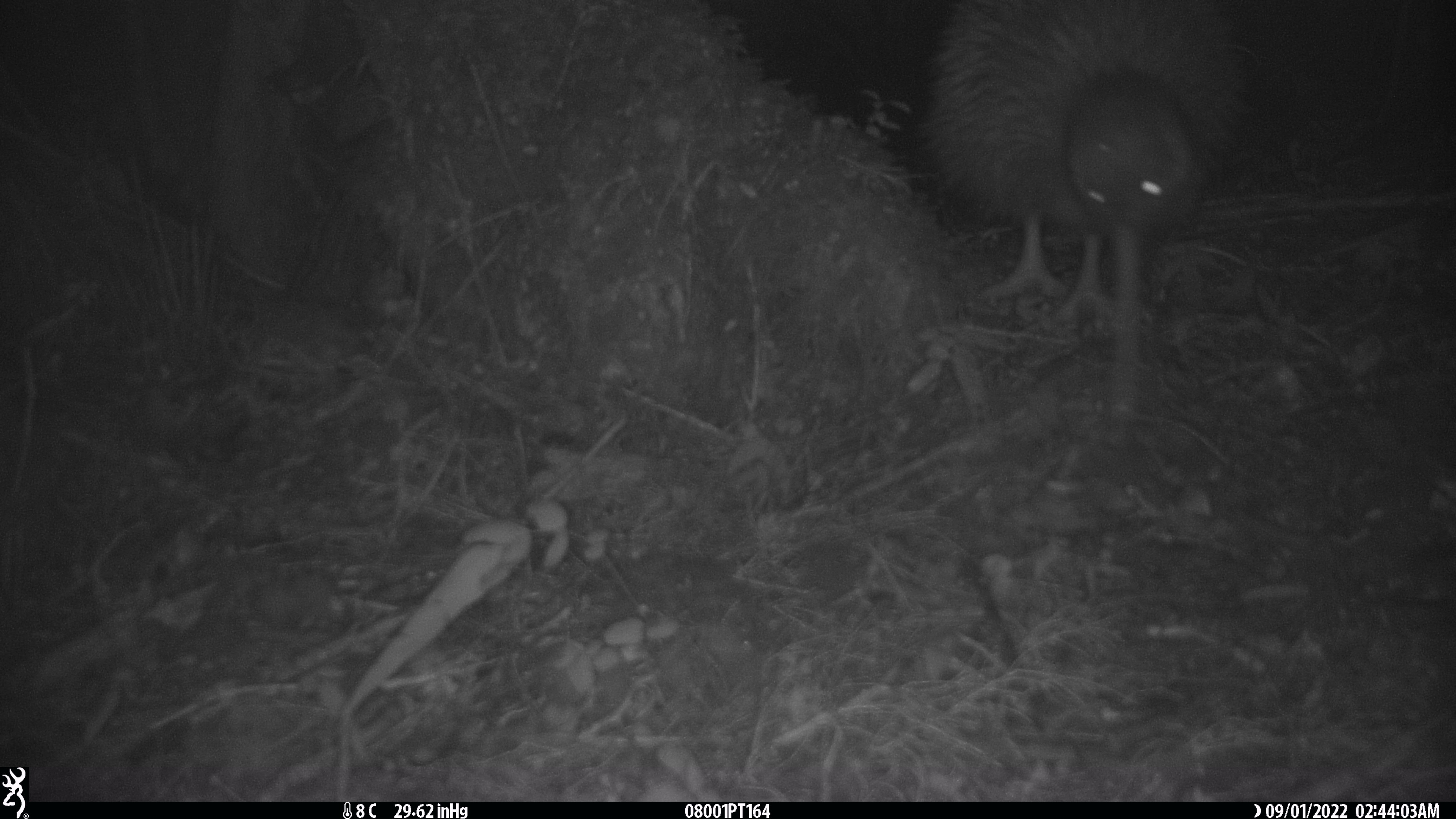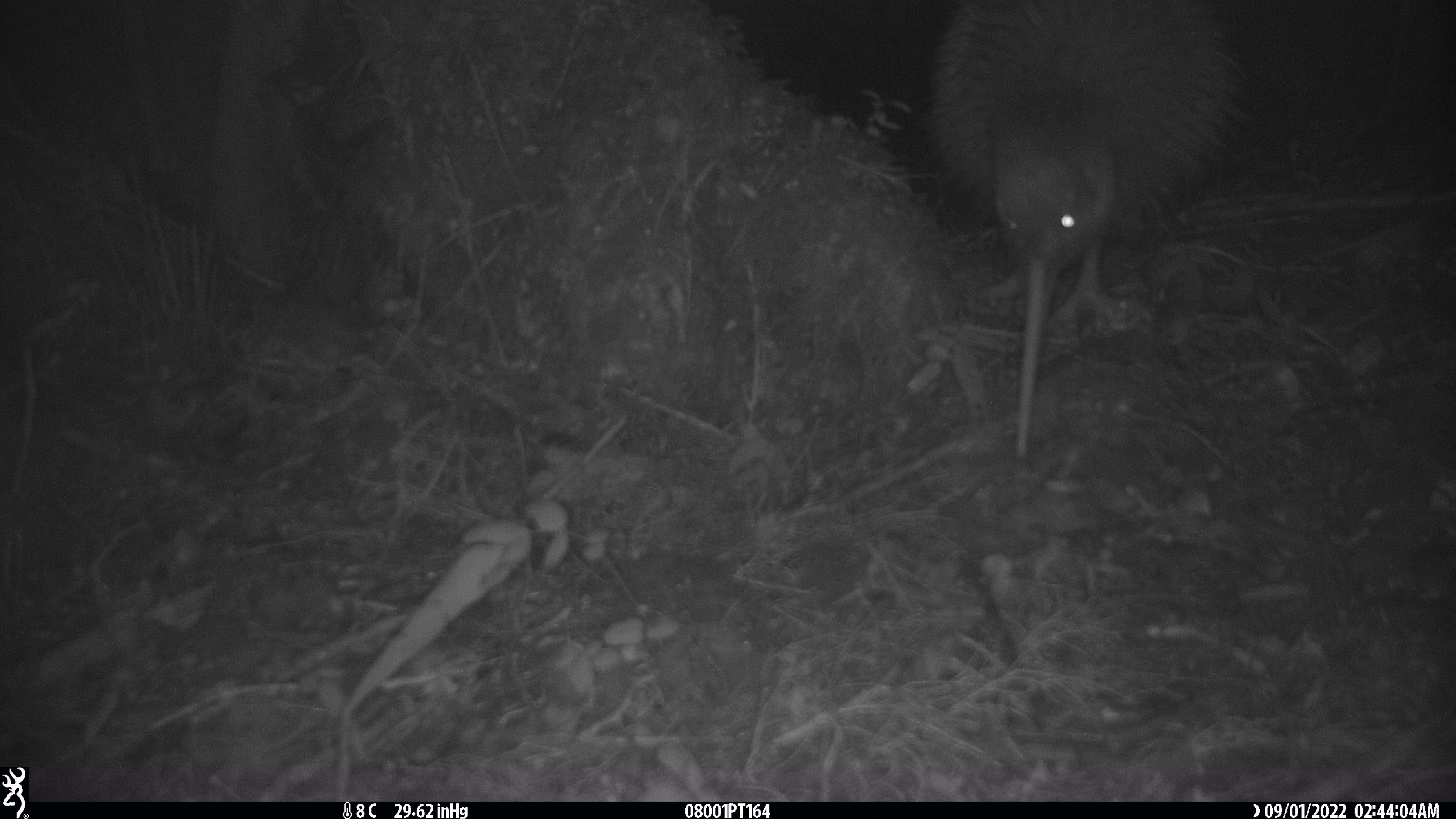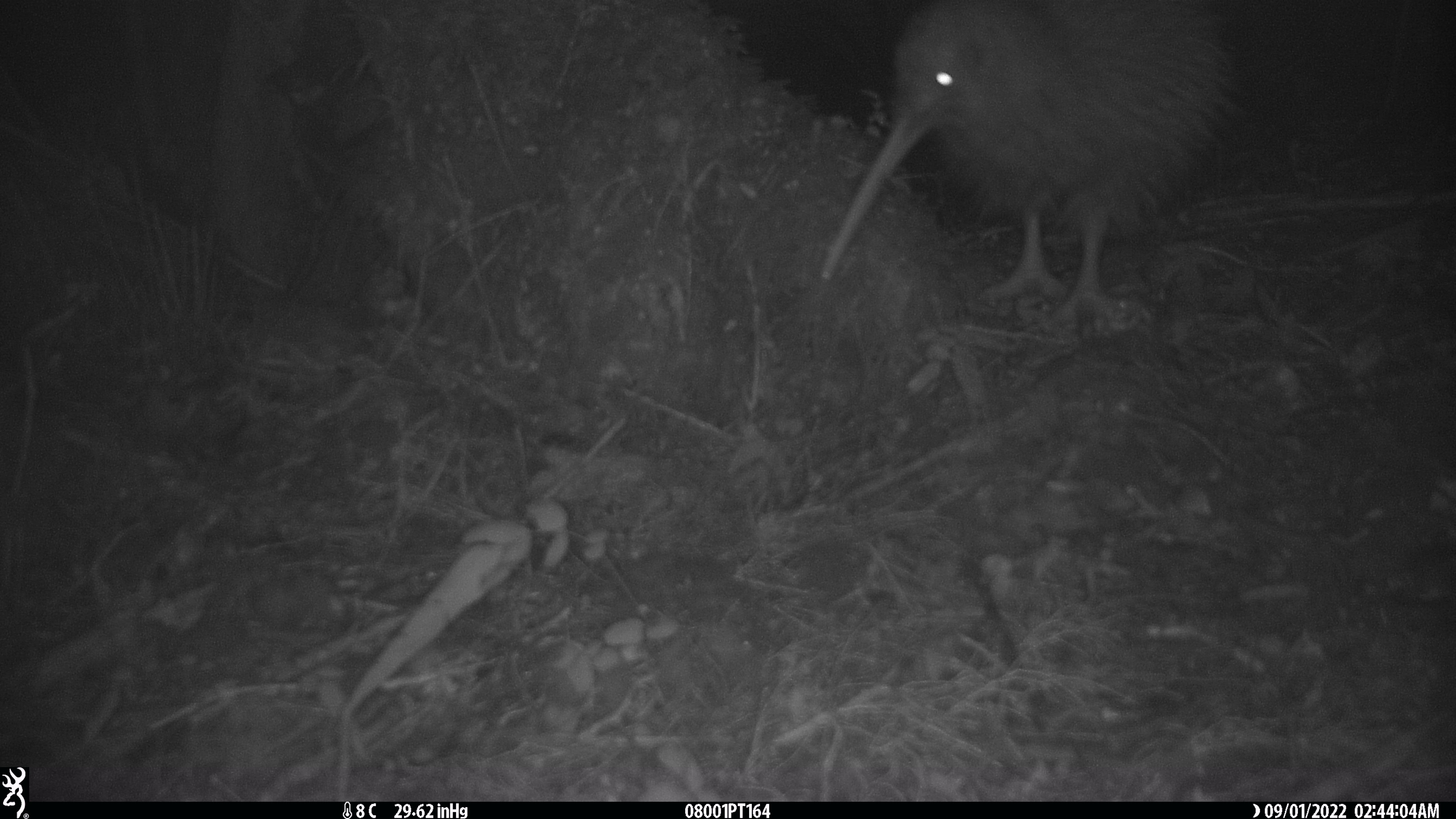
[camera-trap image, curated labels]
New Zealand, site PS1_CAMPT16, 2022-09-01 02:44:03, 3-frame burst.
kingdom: Animalia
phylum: Chordata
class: Aves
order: Apterygiformes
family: Apterygidae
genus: Apteryx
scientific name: Apteryx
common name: kiwi